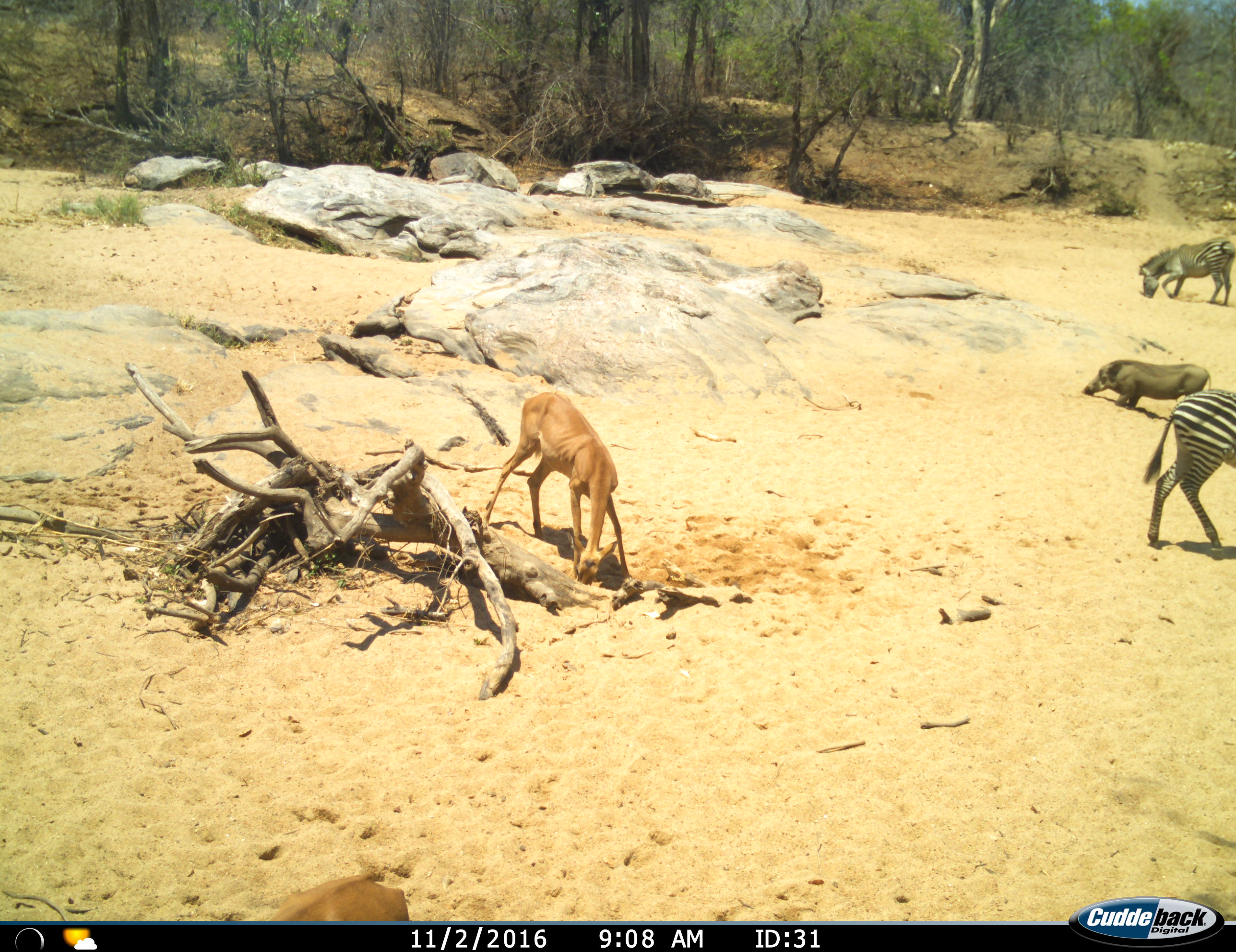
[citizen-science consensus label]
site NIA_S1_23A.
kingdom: Animalia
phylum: Chordata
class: Mammalia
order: Artiodactyla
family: Bovidae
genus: Aepyceros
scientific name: Aepyceros melampus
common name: impala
Impala (Aepyceros melampus), count 2. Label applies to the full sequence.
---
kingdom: Animalia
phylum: Chordata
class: Mammalia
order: Artiodactyla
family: Suidae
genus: Phacochoerus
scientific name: Phacochoerus africanus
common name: warthog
Warthog (Phacochoerus africanus), count 1. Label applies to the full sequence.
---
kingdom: Animalia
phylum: Chordata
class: Mammalia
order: Perissodactyla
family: Equidae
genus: Equus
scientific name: Equus quagga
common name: plains zebra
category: zebraplains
Zebraplains (plains zebra) (Equus quagga), count 2. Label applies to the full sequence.